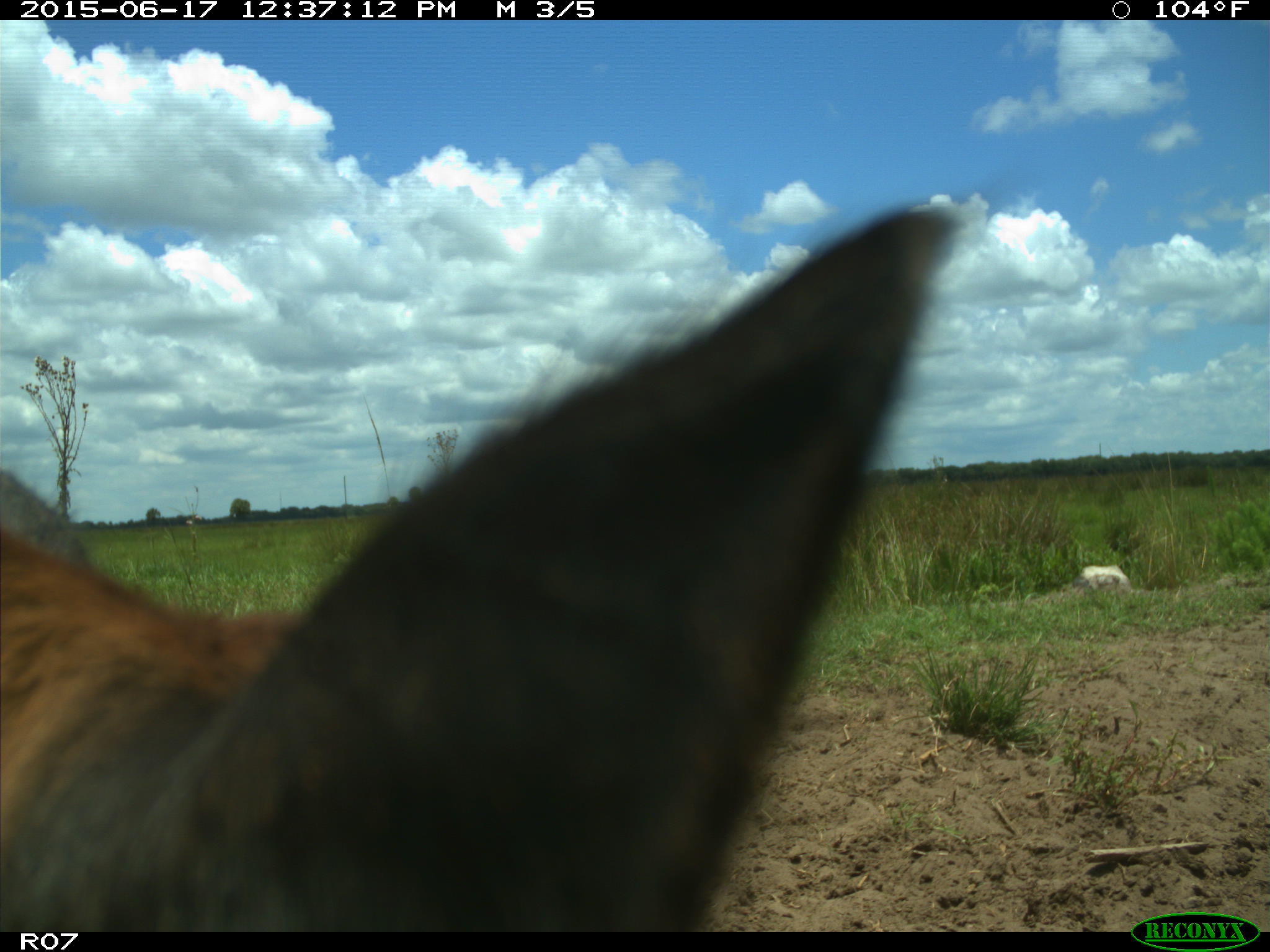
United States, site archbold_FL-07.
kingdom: Animalia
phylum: Chordata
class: Mammalia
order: Artiodactyla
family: Bovidae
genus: Bos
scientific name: Bos taurus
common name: domestic cow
Bos taurus (domestic cow).